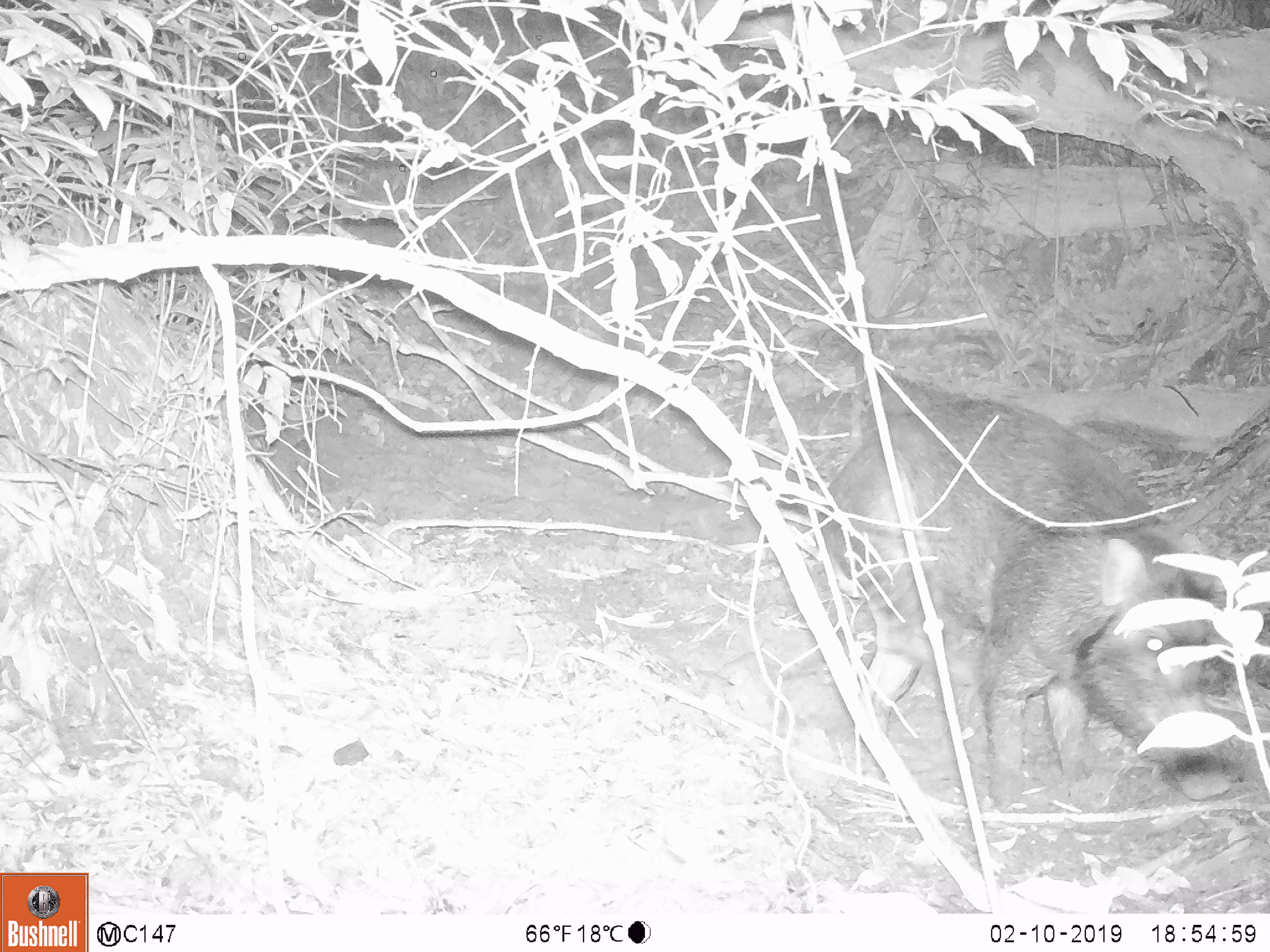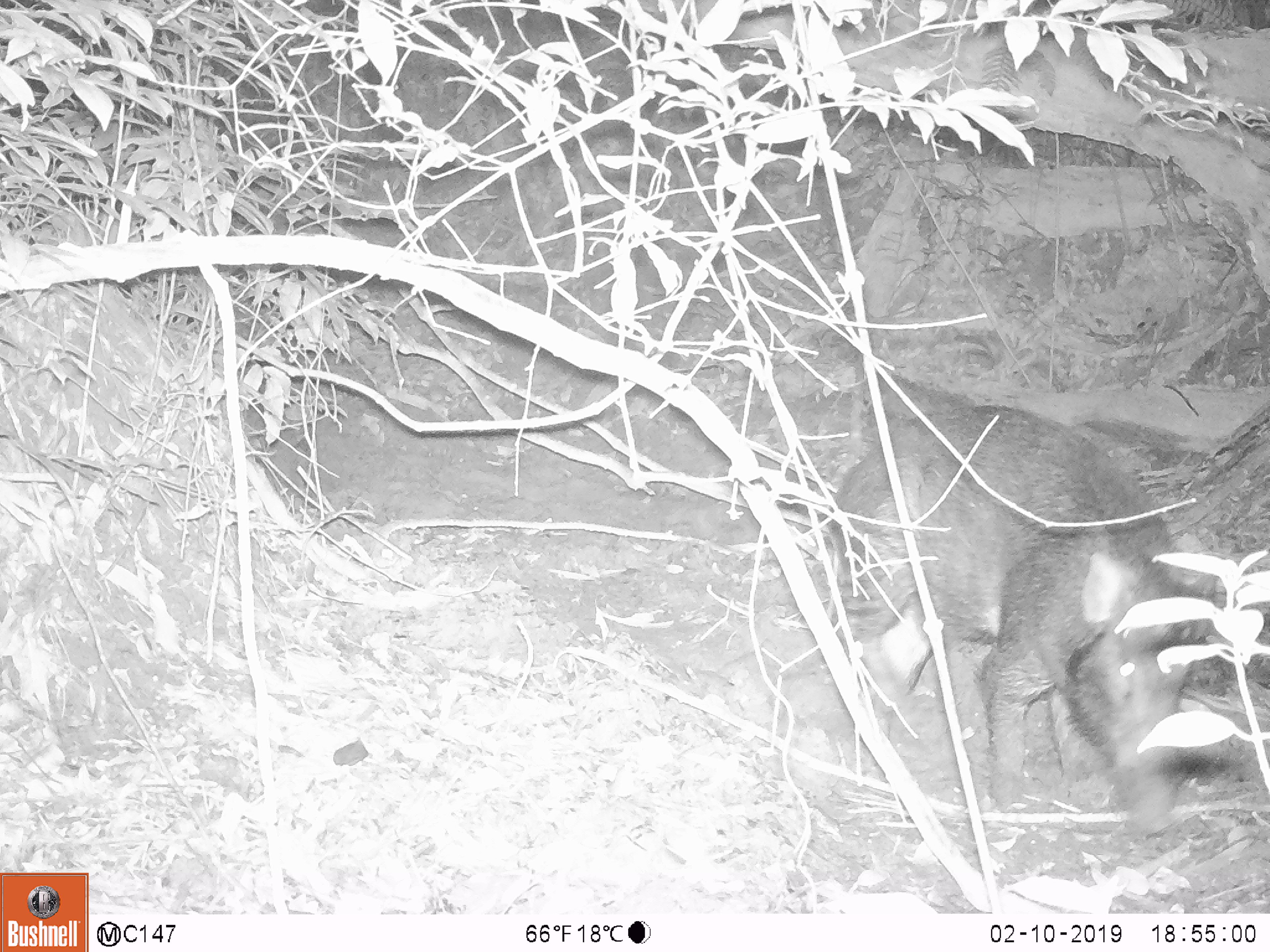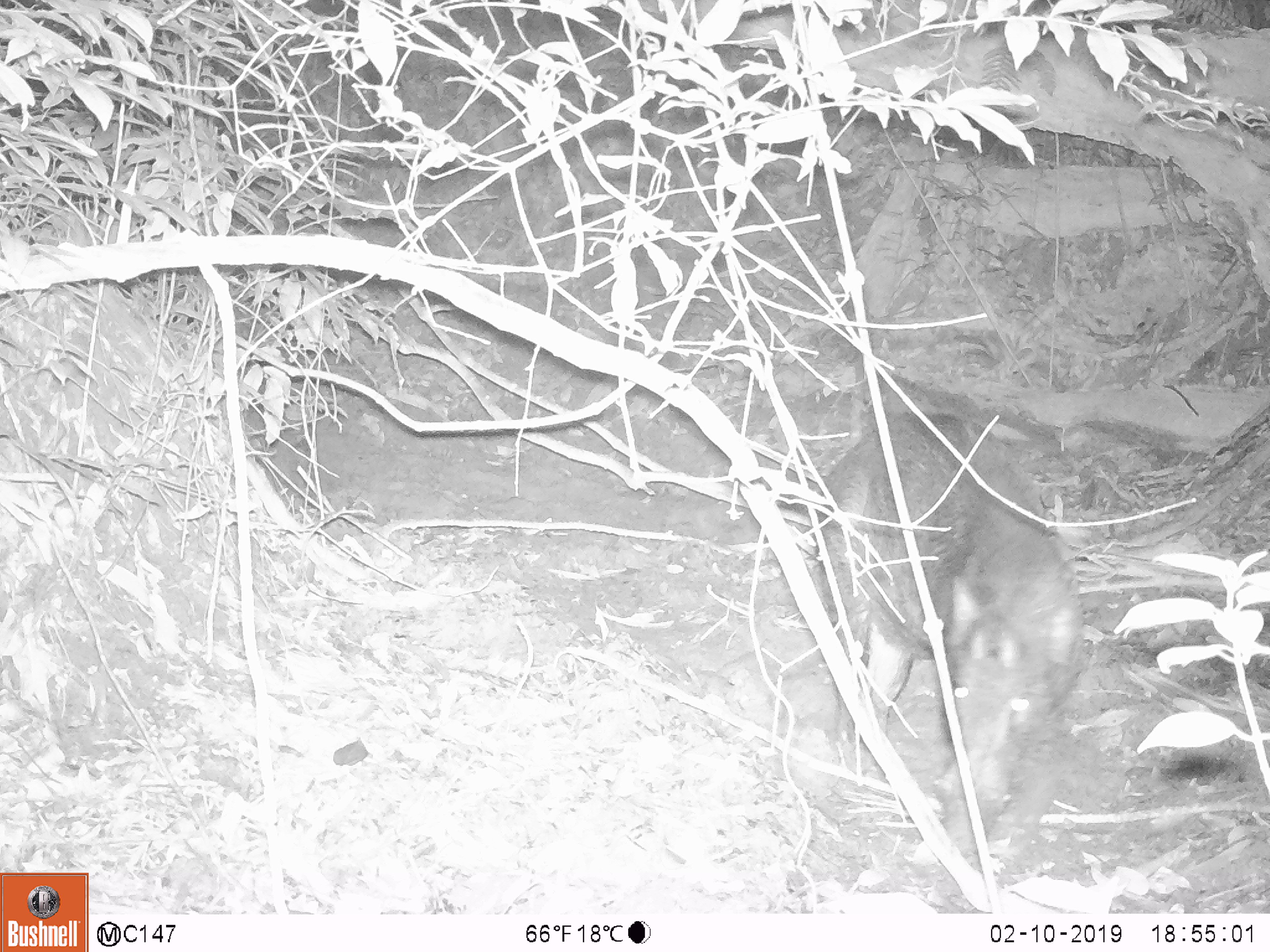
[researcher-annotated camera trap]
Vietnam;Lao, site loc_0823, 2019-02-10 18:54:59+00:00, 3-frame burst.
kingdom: Animalia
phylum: Chordata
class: Mammalia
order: Artiodactyla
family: Suidae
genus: Sus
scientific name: Sus scrofa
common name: eurasian wild pig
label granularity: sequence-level